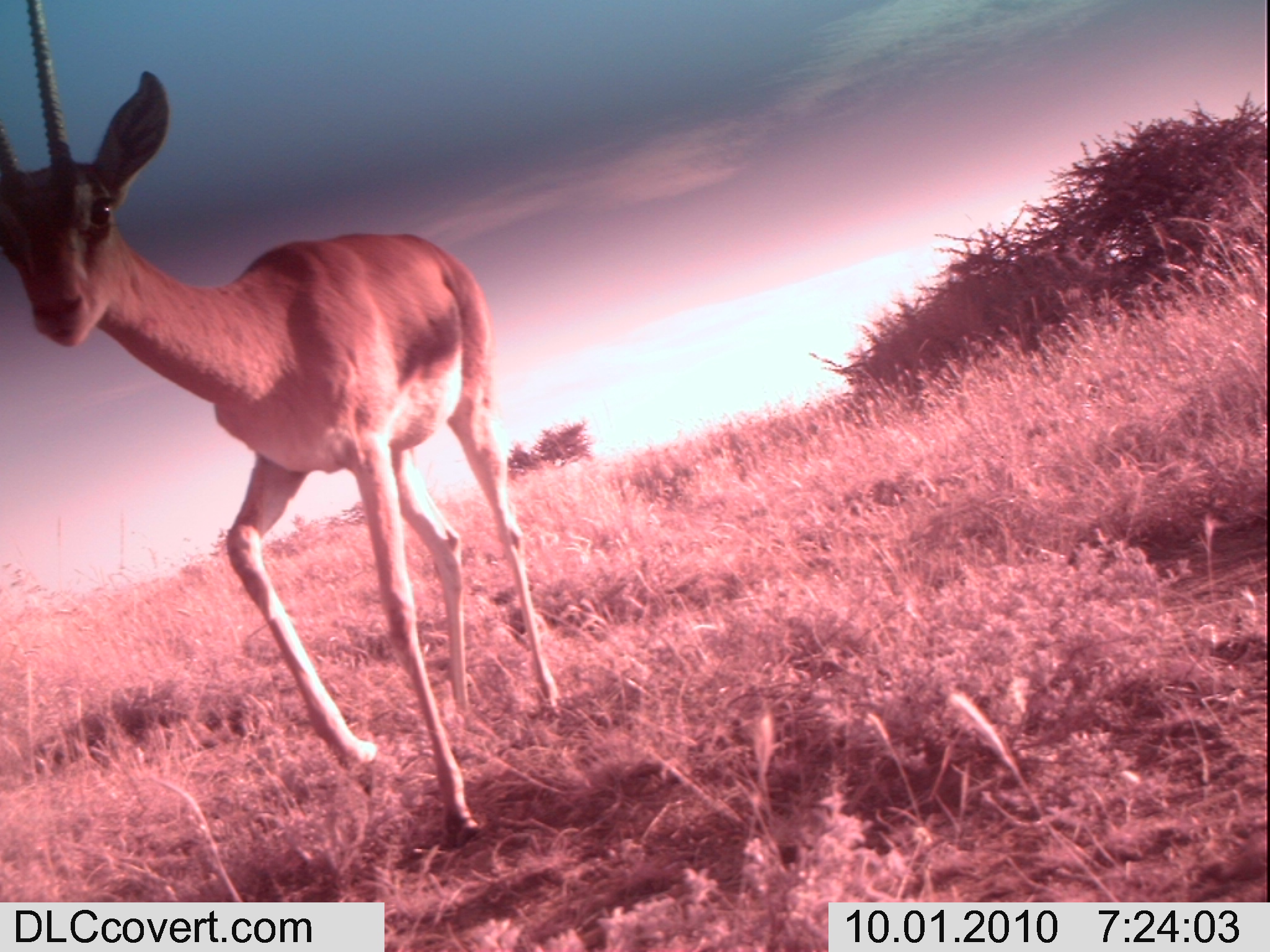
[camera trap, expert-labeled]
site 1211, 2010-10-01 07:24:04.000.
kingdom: Animalia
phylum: Chordata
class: Mammalia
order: Artiodactyla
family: Bovidae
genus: Nanger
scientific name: Nanger granti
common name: grant's gazelle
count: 1